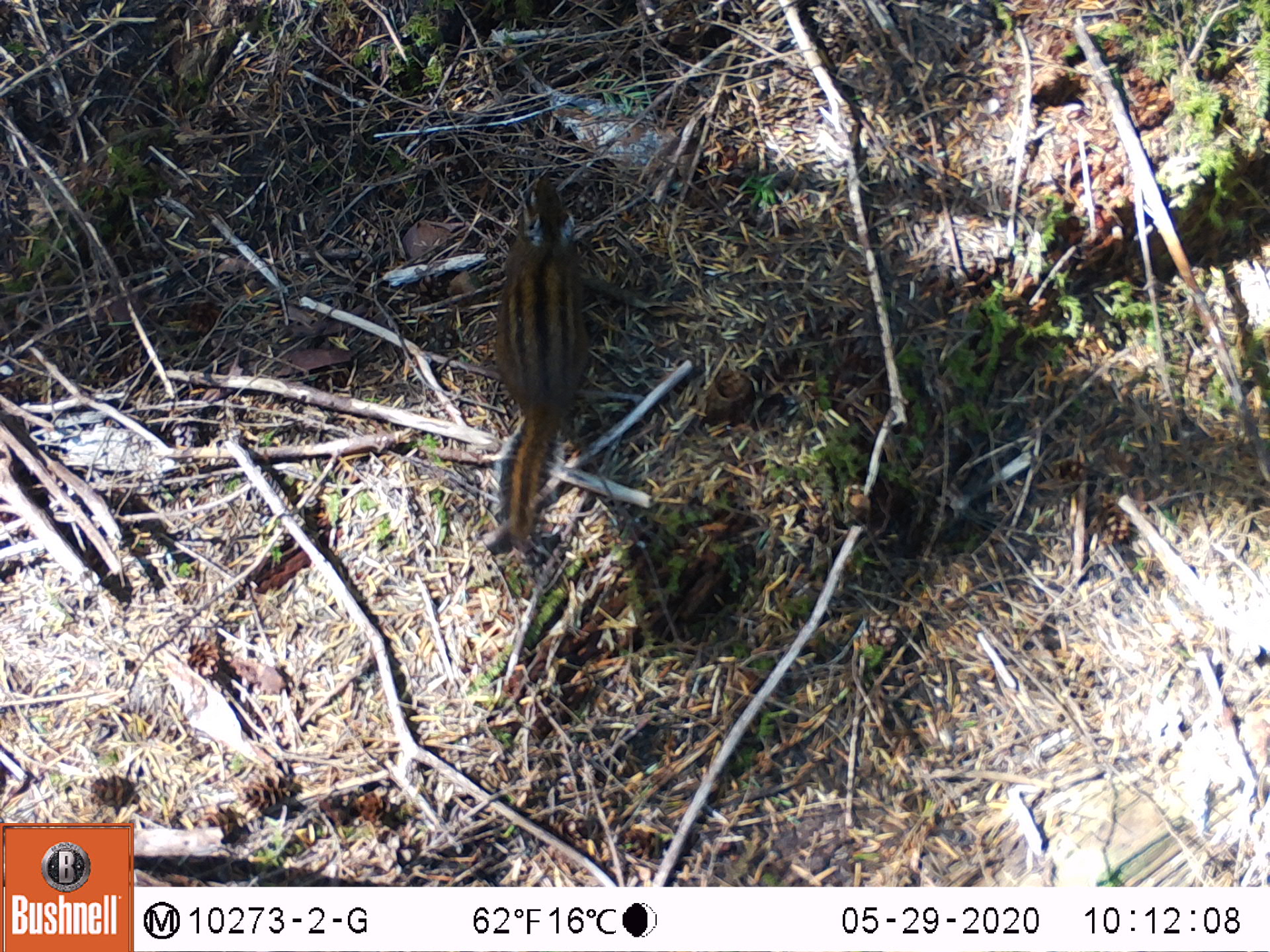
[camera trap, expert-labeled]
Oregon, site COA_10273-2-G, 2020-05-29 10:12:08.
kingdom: Animalia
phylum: Chordata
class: Mammalia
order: Rodentia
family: Sciuridae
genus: Neotamias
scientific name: Neotamias townsendii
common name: townsend's chipmunk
Townsend's chipmunk (Neotamias townsendii).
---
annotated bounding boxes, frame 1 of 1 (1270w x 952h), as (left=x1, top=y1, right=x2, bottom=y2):
townsend's chipmunk: (left=482, top=168, right=589, bottom=552)